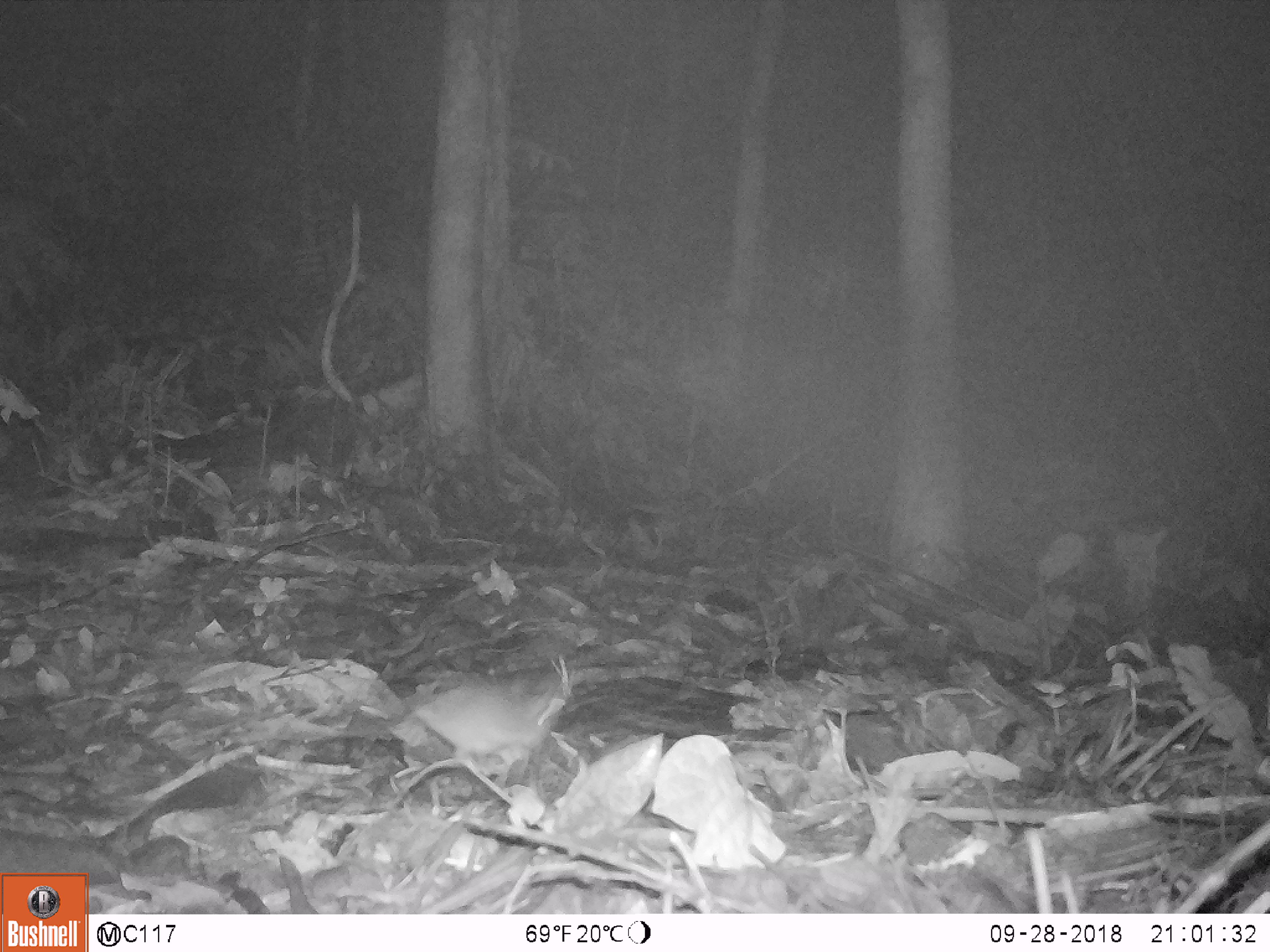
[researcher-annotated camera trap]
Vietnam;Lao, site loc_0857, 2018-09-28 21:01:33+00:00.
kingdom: Animalia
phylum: Chordata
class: Mammalia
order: Rodentia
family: Muridae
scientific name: Muridae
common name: old-world mice and rats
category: unidentified murid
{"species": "unidentified murid (old-world mice and rats) (Muridae)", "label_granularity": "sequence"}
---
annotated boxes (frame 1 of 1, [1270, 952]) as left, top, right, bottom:
unidentified murid: 410, 654, 577, 769